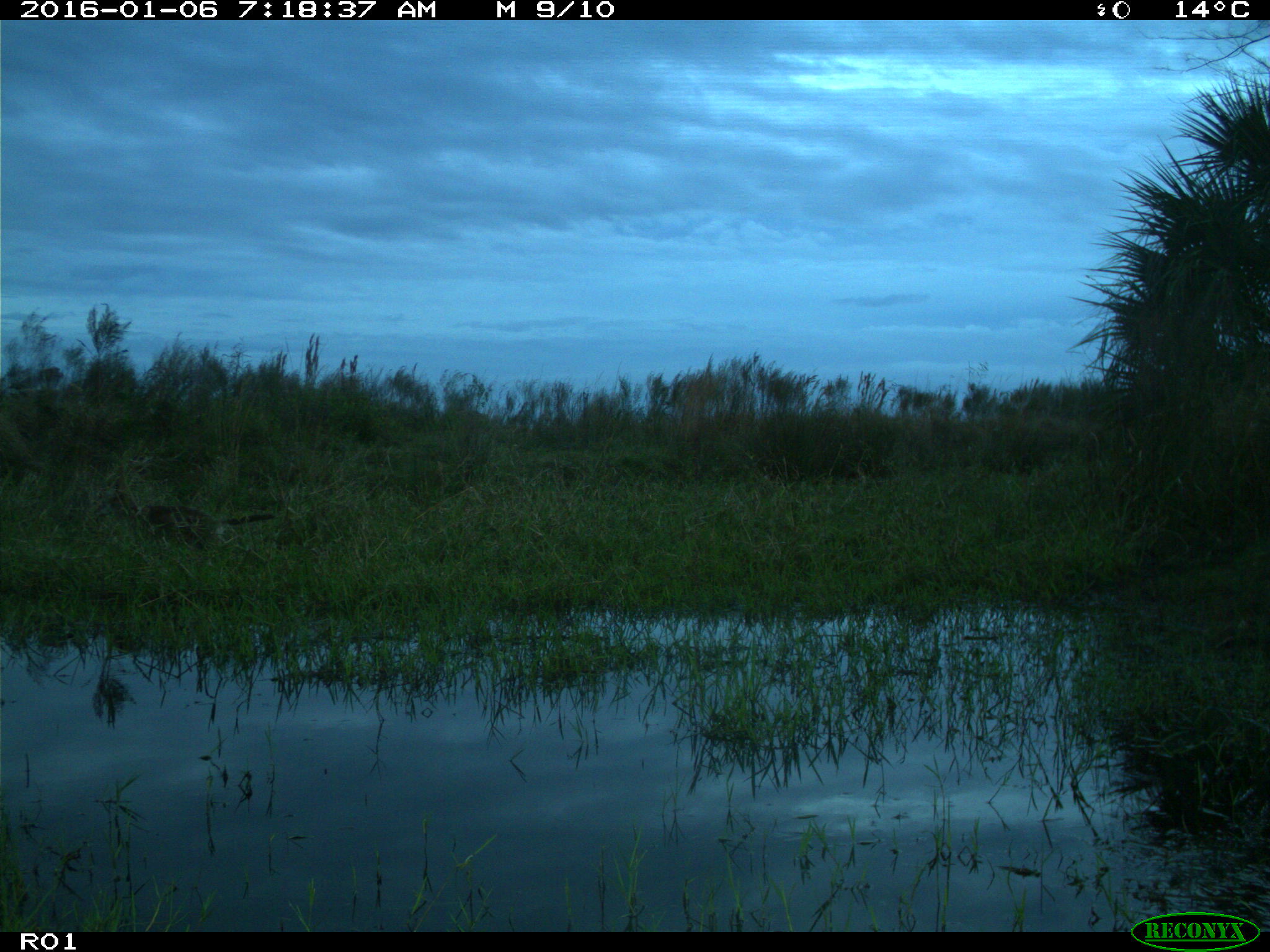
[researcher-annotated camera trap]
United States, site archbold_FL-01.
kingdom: Animalia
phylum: Chordata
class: Mammalia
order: Carnivora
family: Canidae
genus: Canis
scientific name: Canis latrans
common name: coyote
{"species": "Canis latrans (coyote)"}